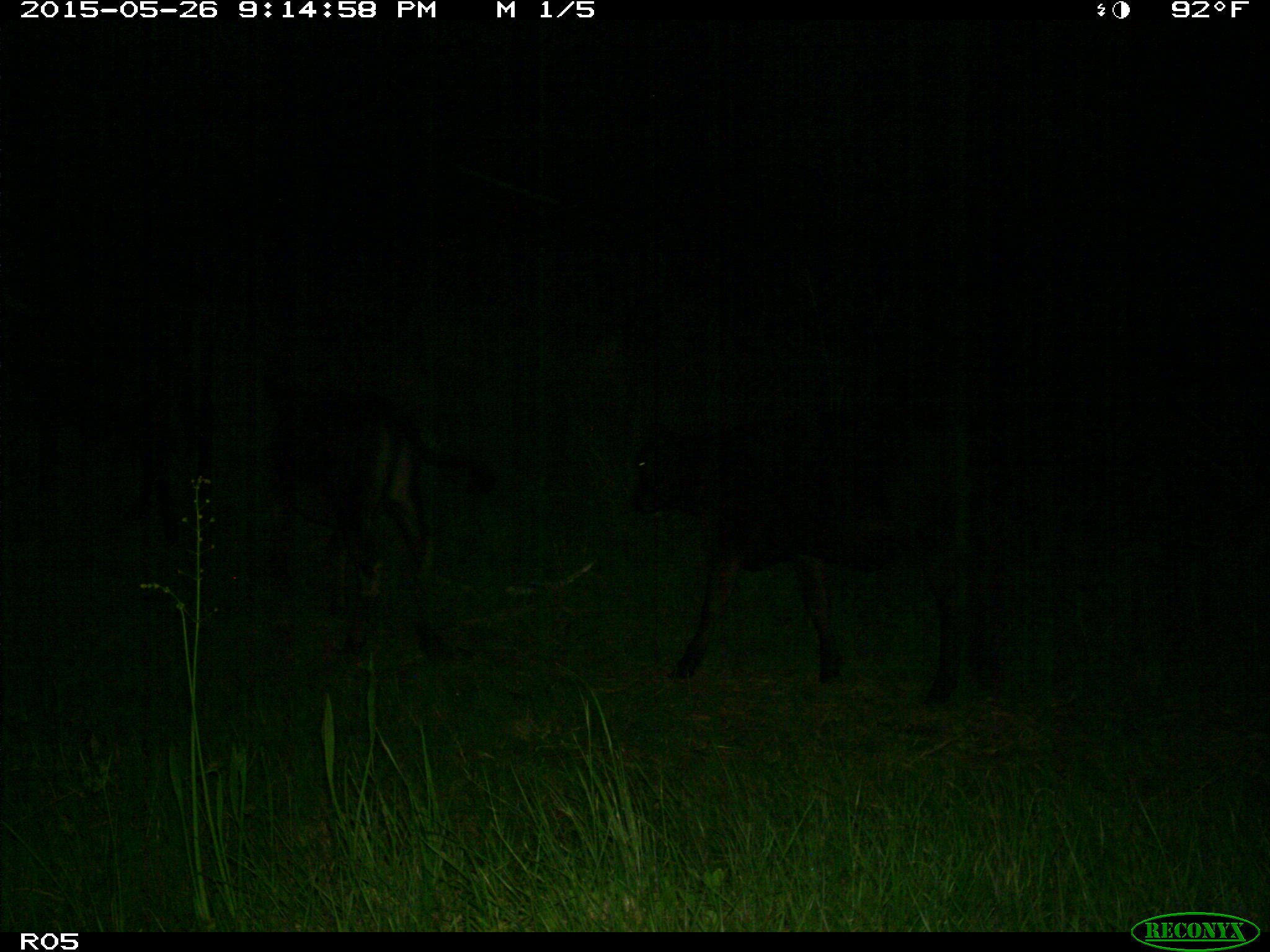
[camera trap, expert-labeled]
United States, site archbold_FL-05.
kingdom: Animalia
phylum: Chordata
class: Mammalia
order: Artiodactyla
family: Bovidae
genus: Bos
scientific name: Bos taurus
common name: domestic cow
Bos taurus (domestic cow).